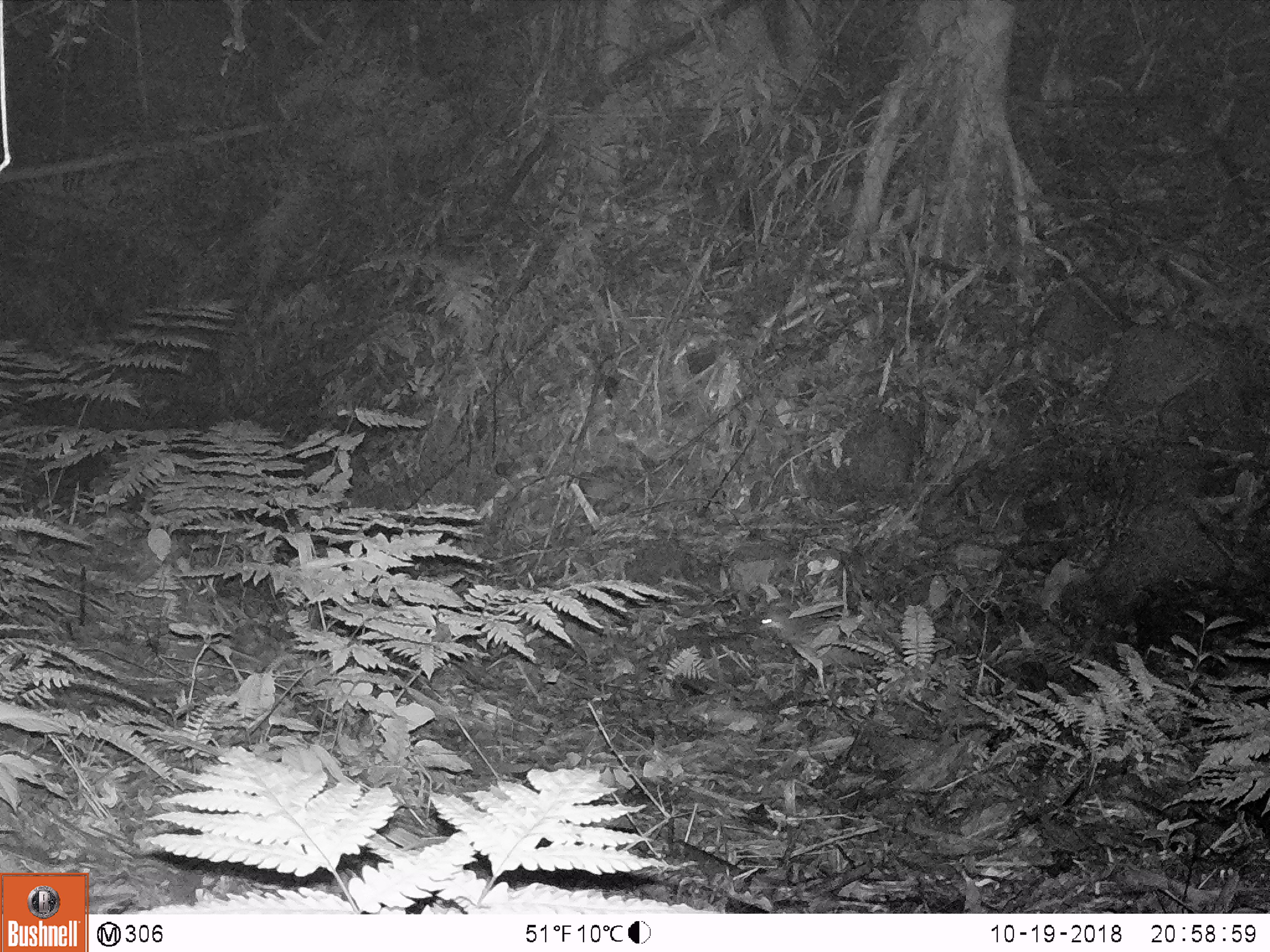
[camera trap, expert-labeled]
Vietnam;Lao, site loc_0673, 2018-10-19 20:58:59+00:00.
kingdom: Animalia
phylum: Chordata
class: Mammalia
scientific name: Mammalia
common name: mammal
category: unidentified small mammal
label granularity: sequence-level